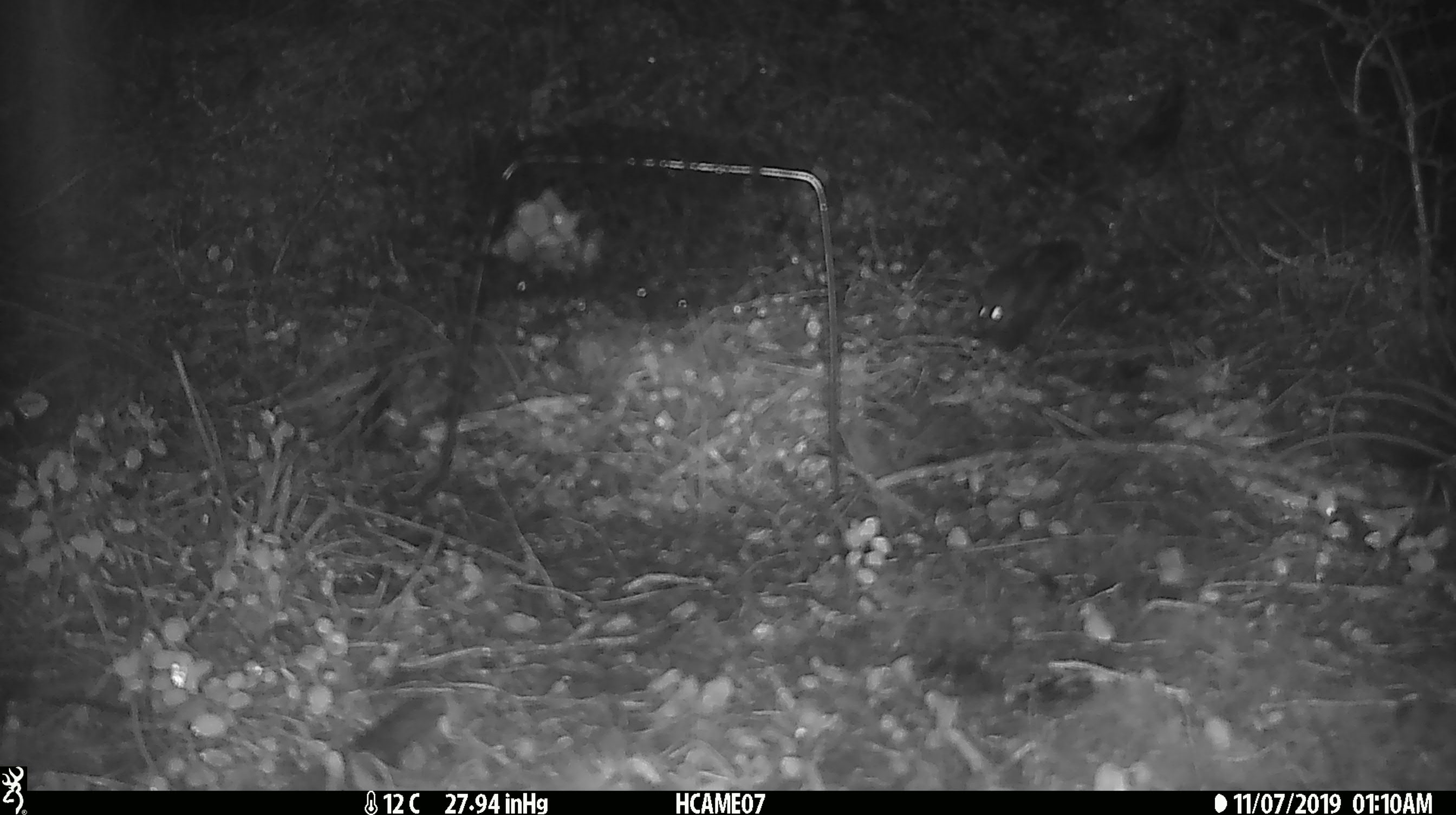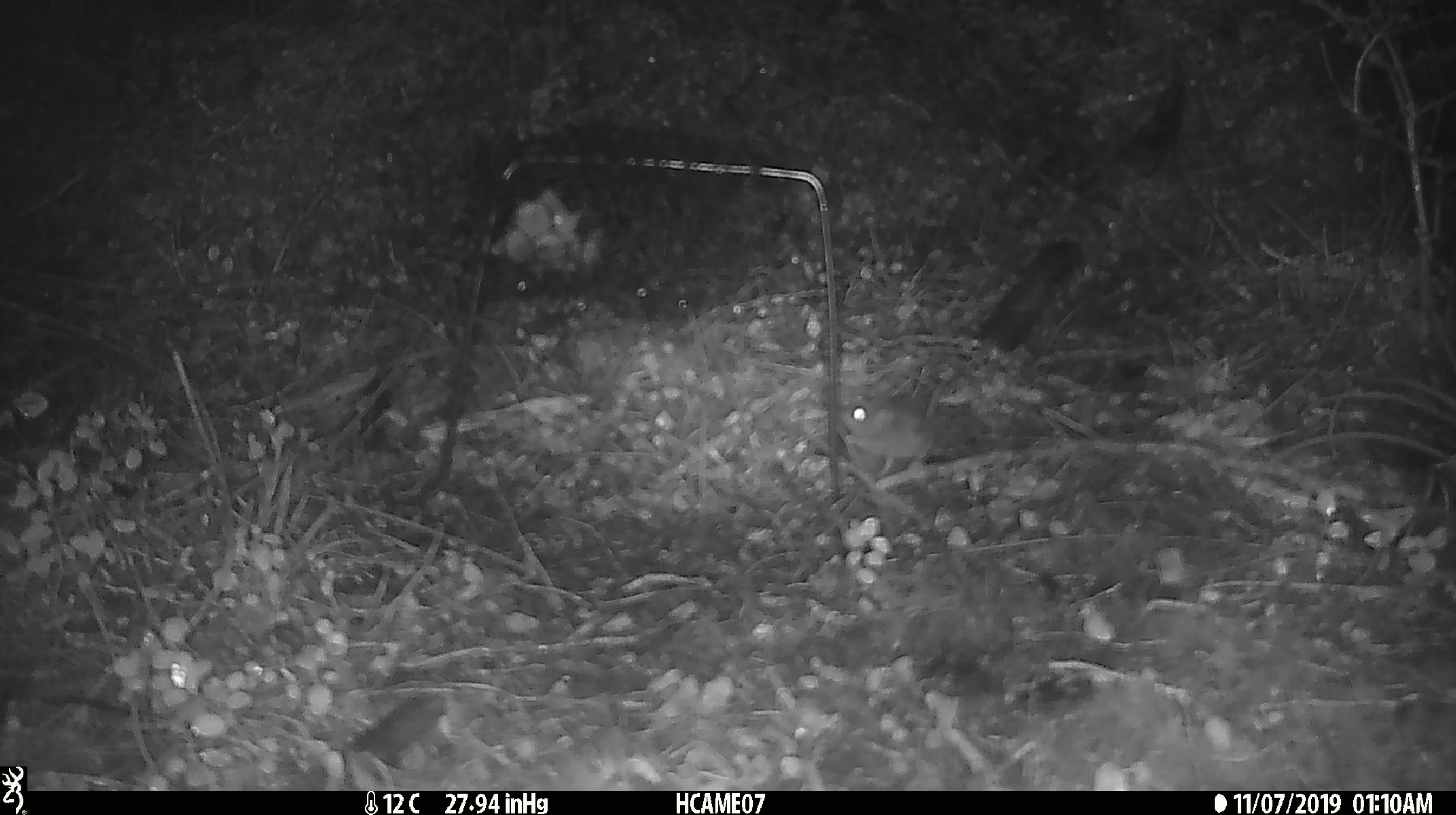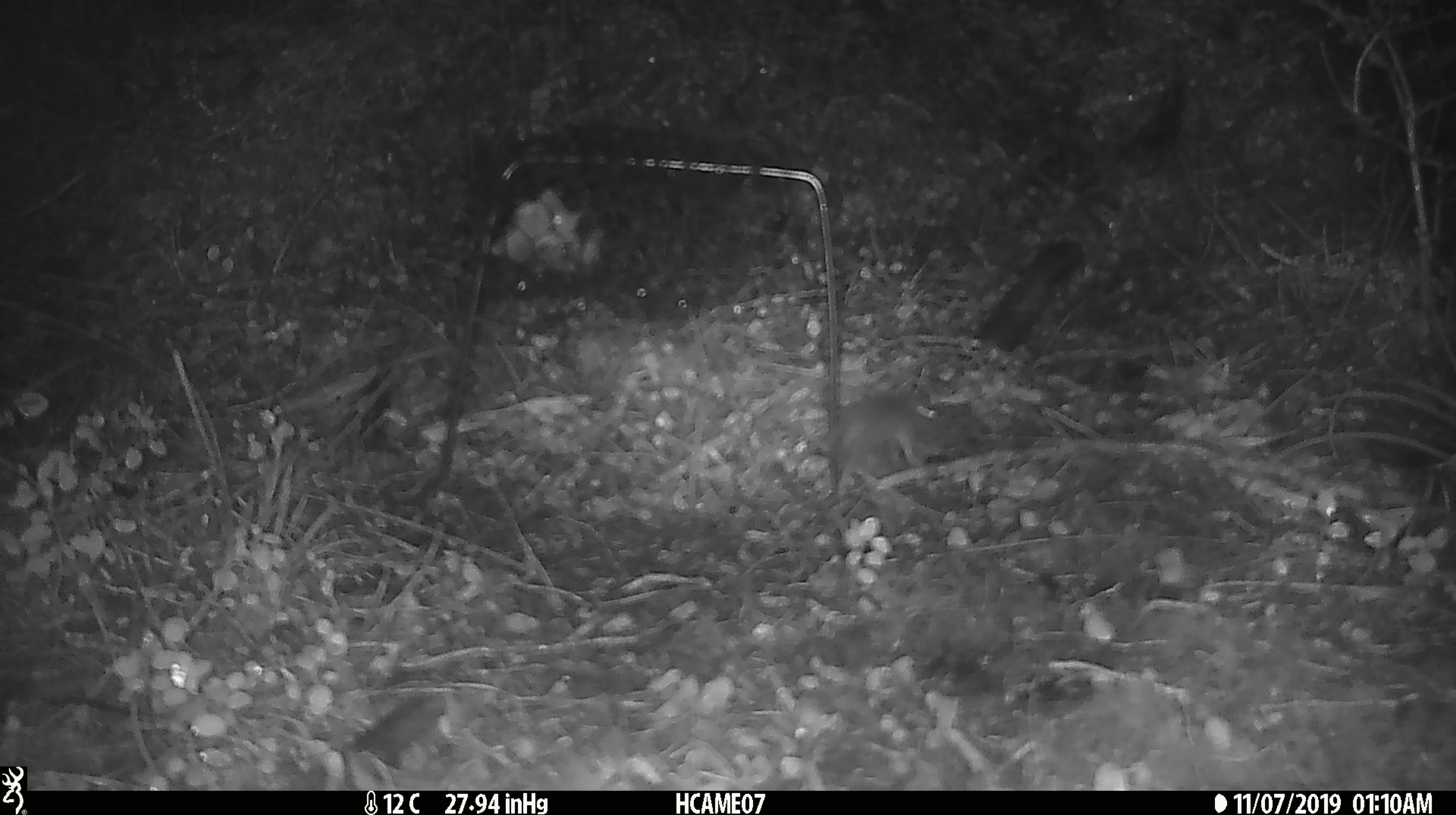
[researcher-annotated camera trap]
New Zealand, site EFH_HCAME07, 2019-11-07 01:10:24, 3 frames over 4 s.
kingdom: Animalia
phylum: Chordata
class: Mammalia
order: Rodentia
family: Muridae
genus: Mus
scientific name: Mus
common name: mouse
Mouse (Mus).